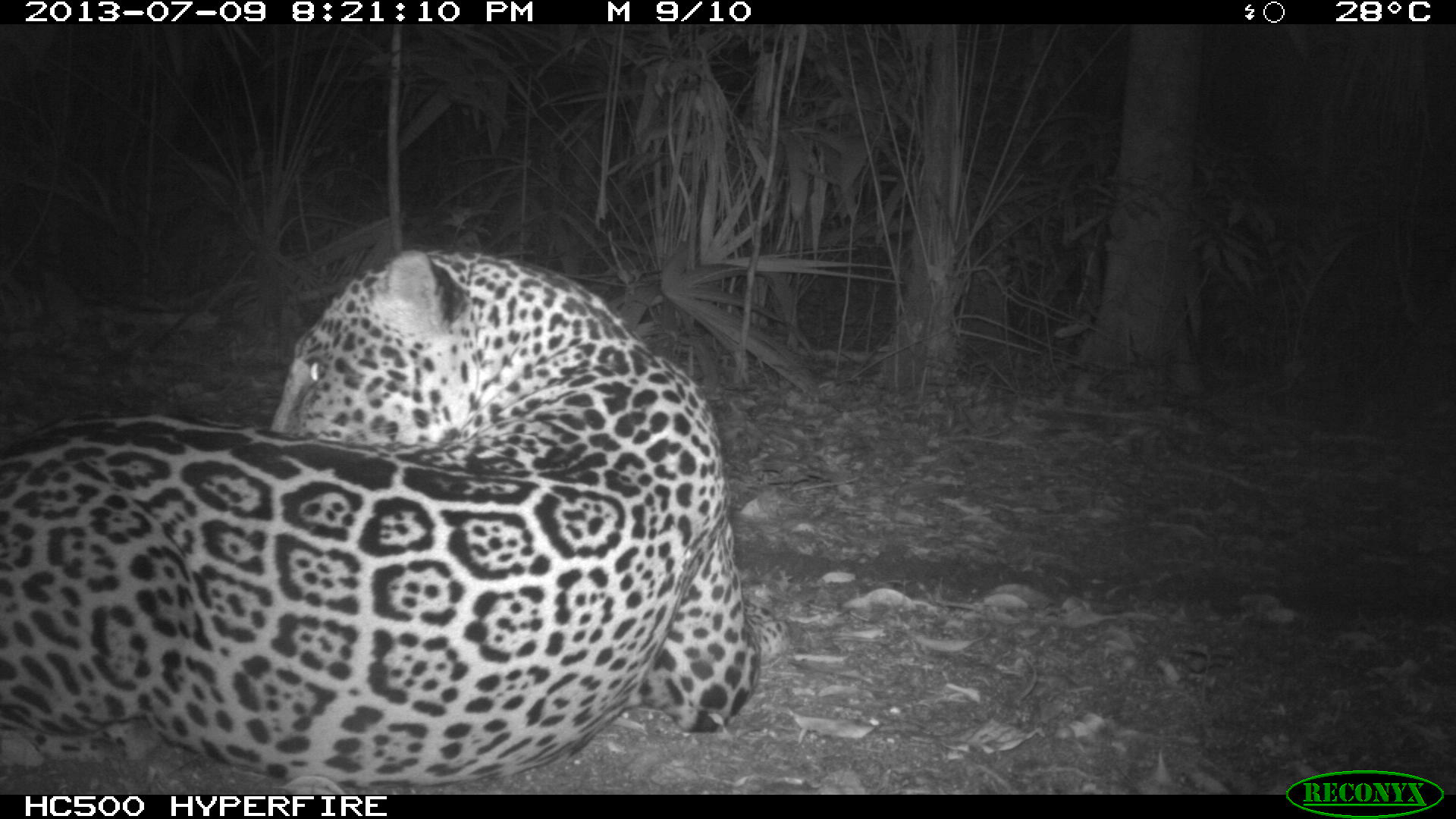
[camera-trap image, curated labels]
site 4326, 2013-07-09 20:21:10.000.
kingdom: Animalia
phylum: Chordata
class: Mammalia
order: Carnivora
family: Felidae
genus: Panthera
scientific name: Panthera onca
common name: jaguar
Panthera onca (jaguar), count 1, sex male.